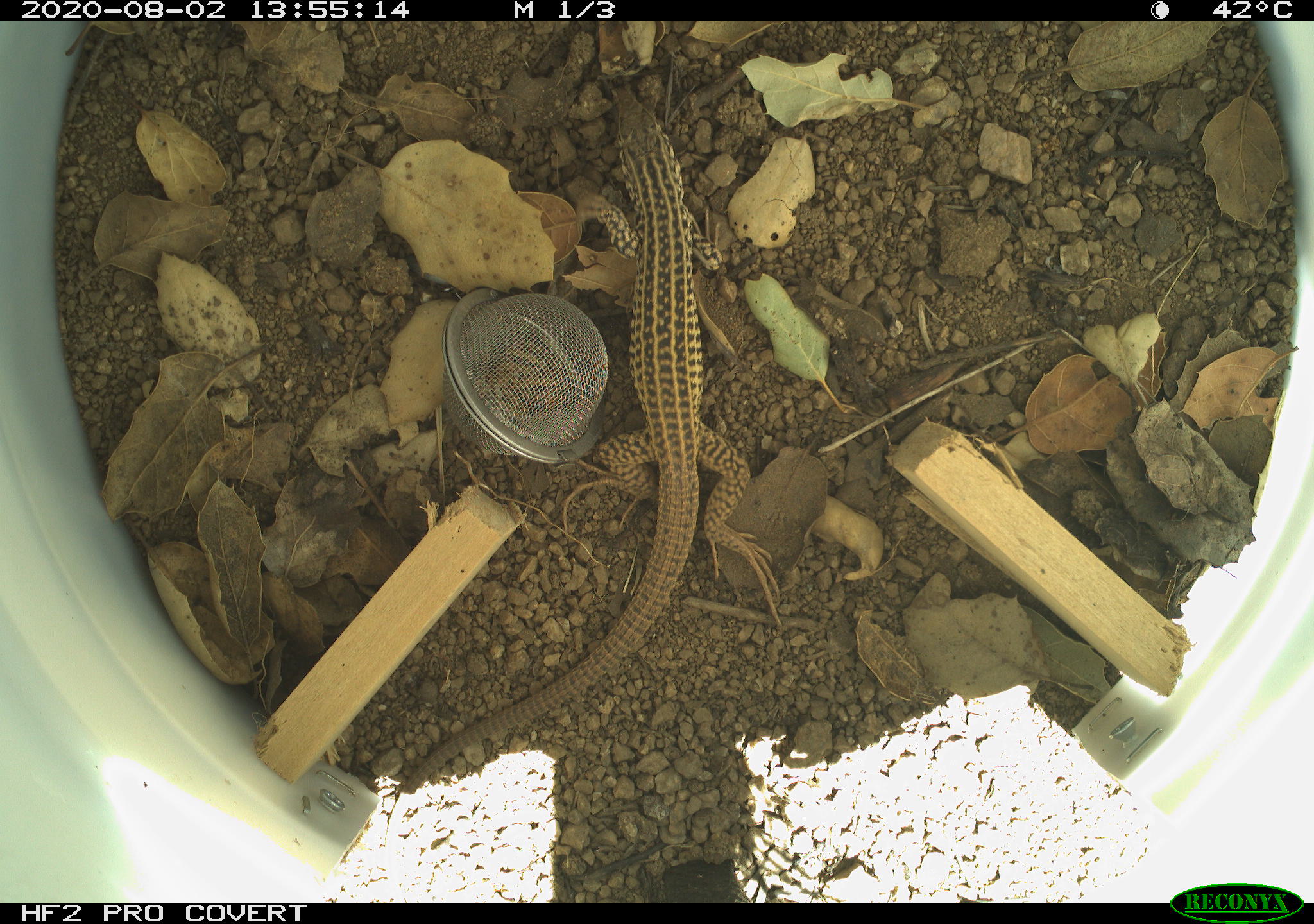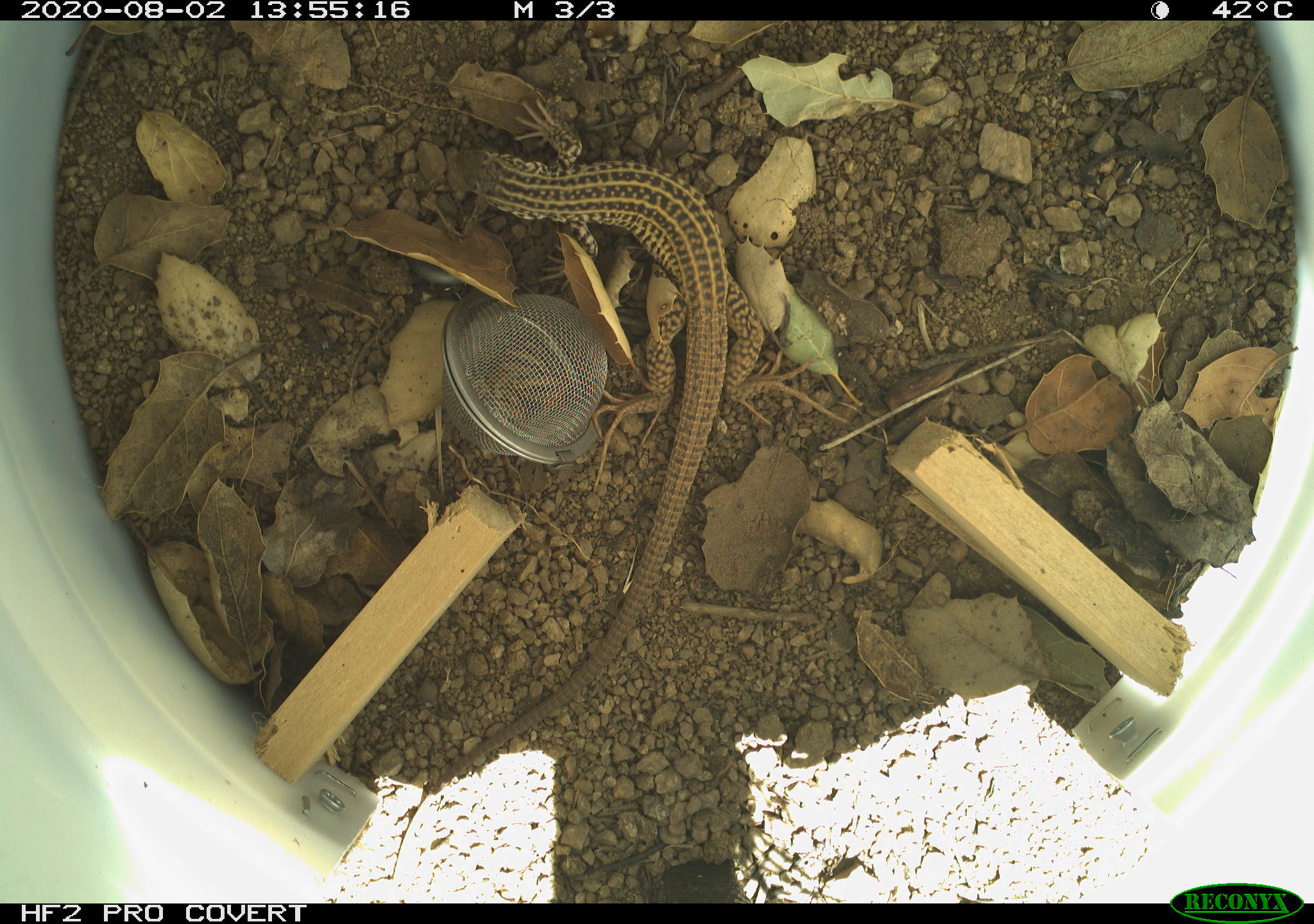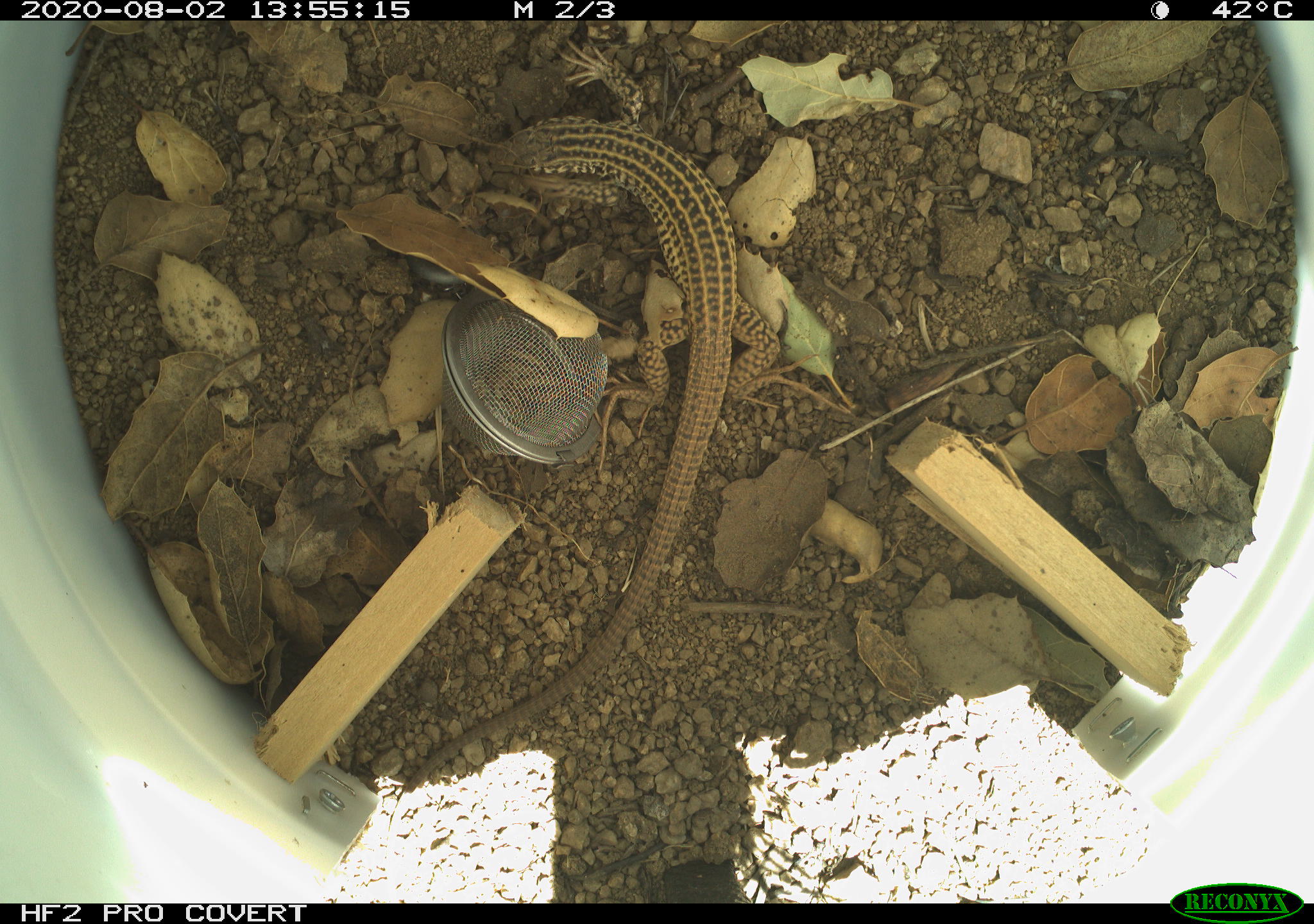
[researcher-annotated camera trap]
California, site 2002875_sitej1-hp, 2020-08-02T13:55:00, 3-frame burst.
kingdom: Animalia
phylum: Chordata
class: Reptilia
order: Squamata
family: Teiidae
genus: Aspidoscelis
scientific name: Aspidoscelis tigris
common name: western whiptail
Western whiptail (Aspidoscelis tigris).